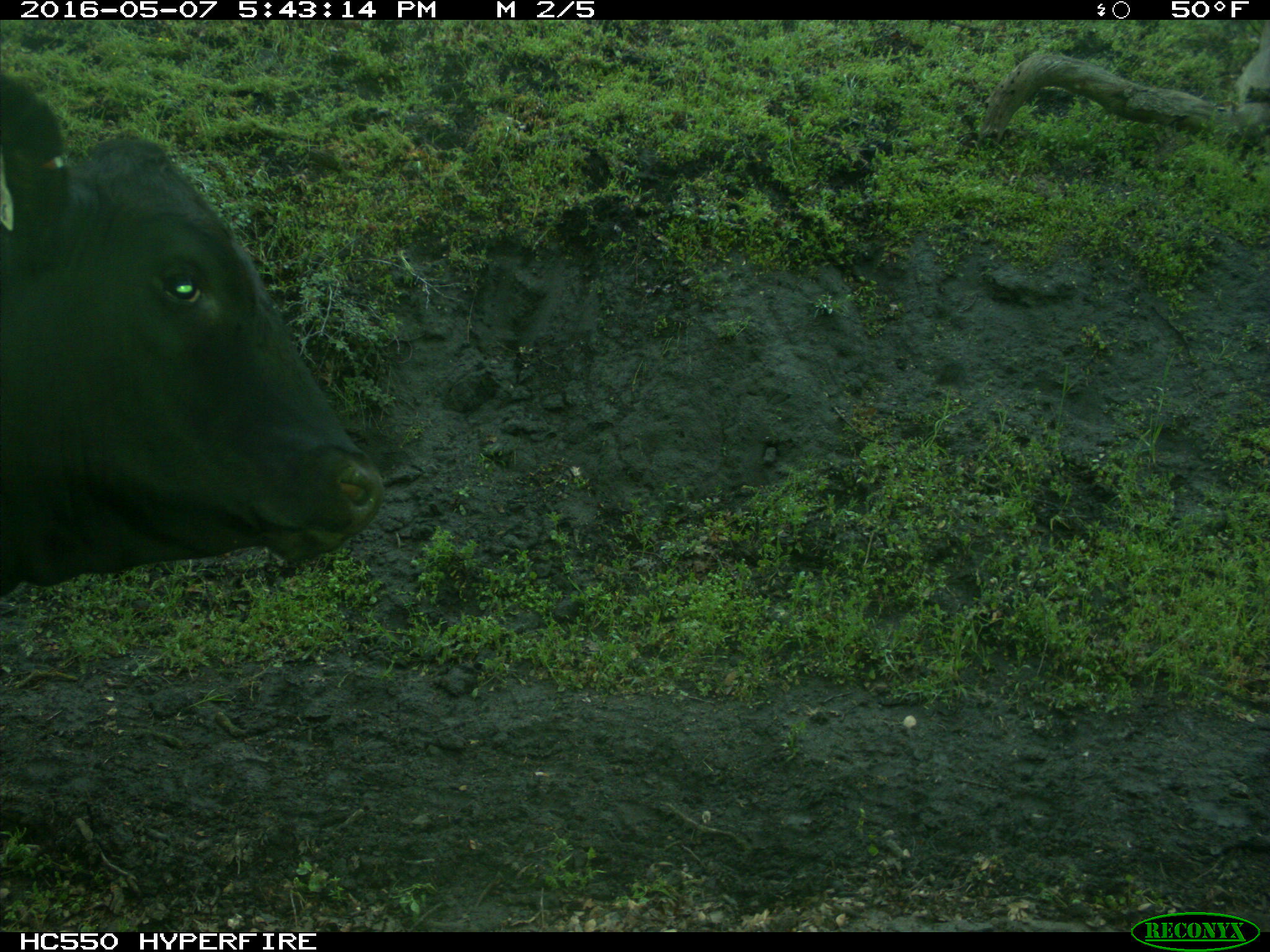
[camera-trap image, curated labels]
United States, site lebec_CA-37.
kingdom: Animalia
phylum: Chordata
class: Mammalia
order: Artiodactyla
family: Bovidae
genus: Bos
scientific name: Bos taurus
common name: domestic cow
Bos taurus (domestic cow).